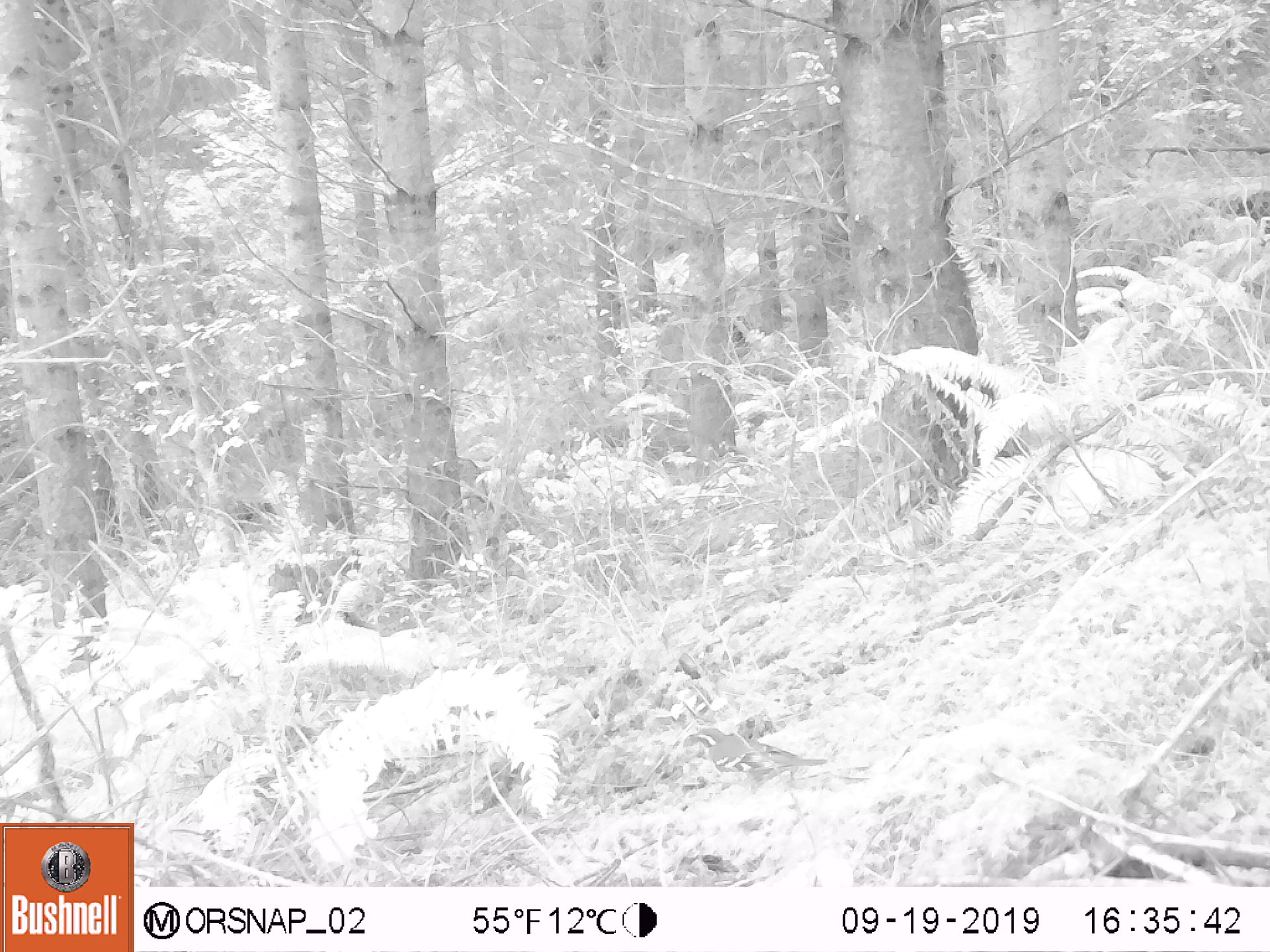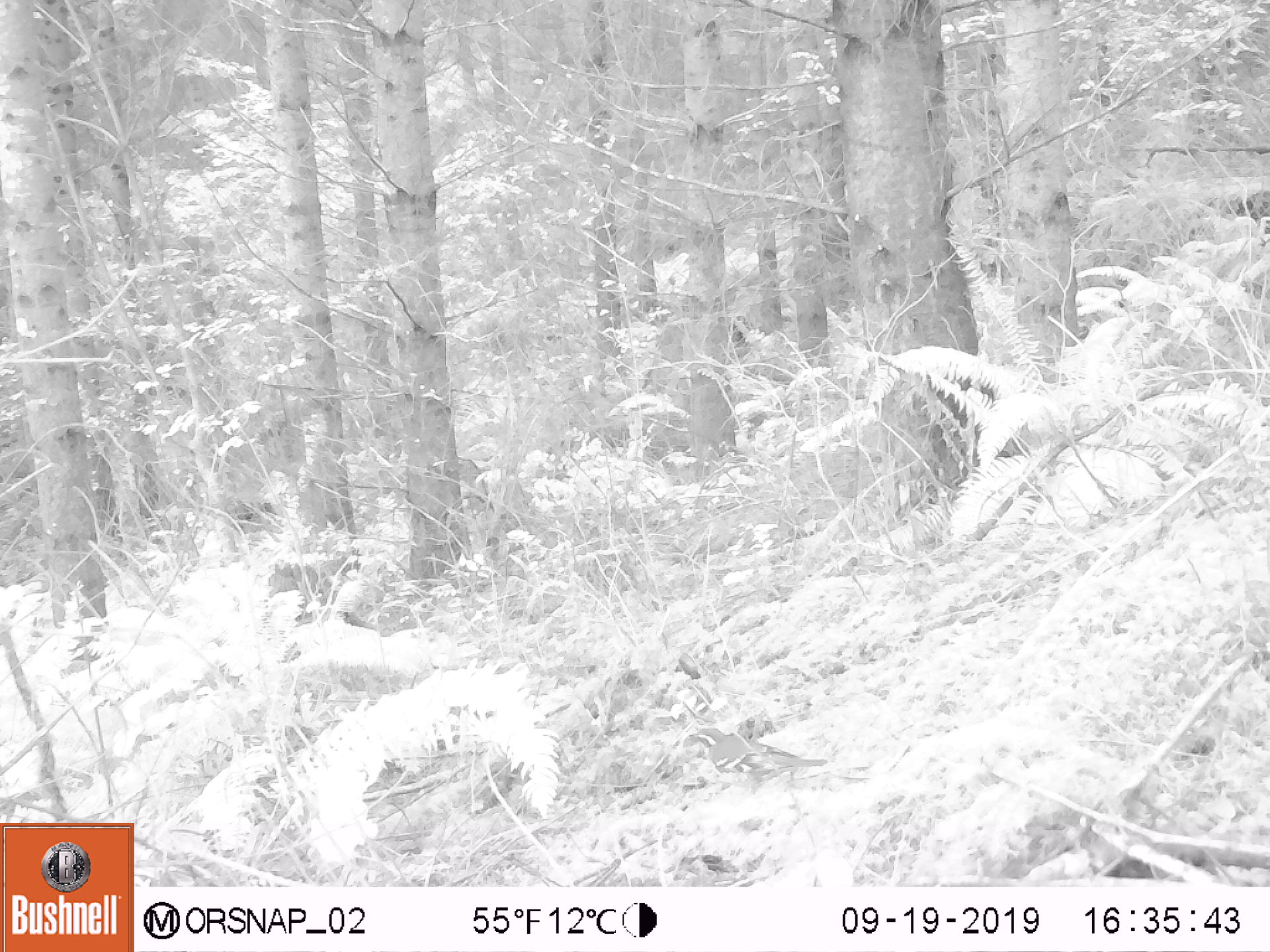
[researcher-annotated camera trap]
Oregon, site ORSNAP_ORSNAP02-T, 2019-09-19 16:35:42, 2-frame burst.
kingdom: Animalia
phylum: Chordata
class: Aves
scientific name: Aves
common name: bird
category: other bird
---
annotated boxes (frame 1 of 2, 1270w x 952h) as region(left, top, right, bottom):
other bird: region(680, 727, 840, 813)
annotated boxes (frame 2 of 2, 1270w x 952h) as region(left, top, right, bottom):
other bird: region(677, 715, 869, 818)